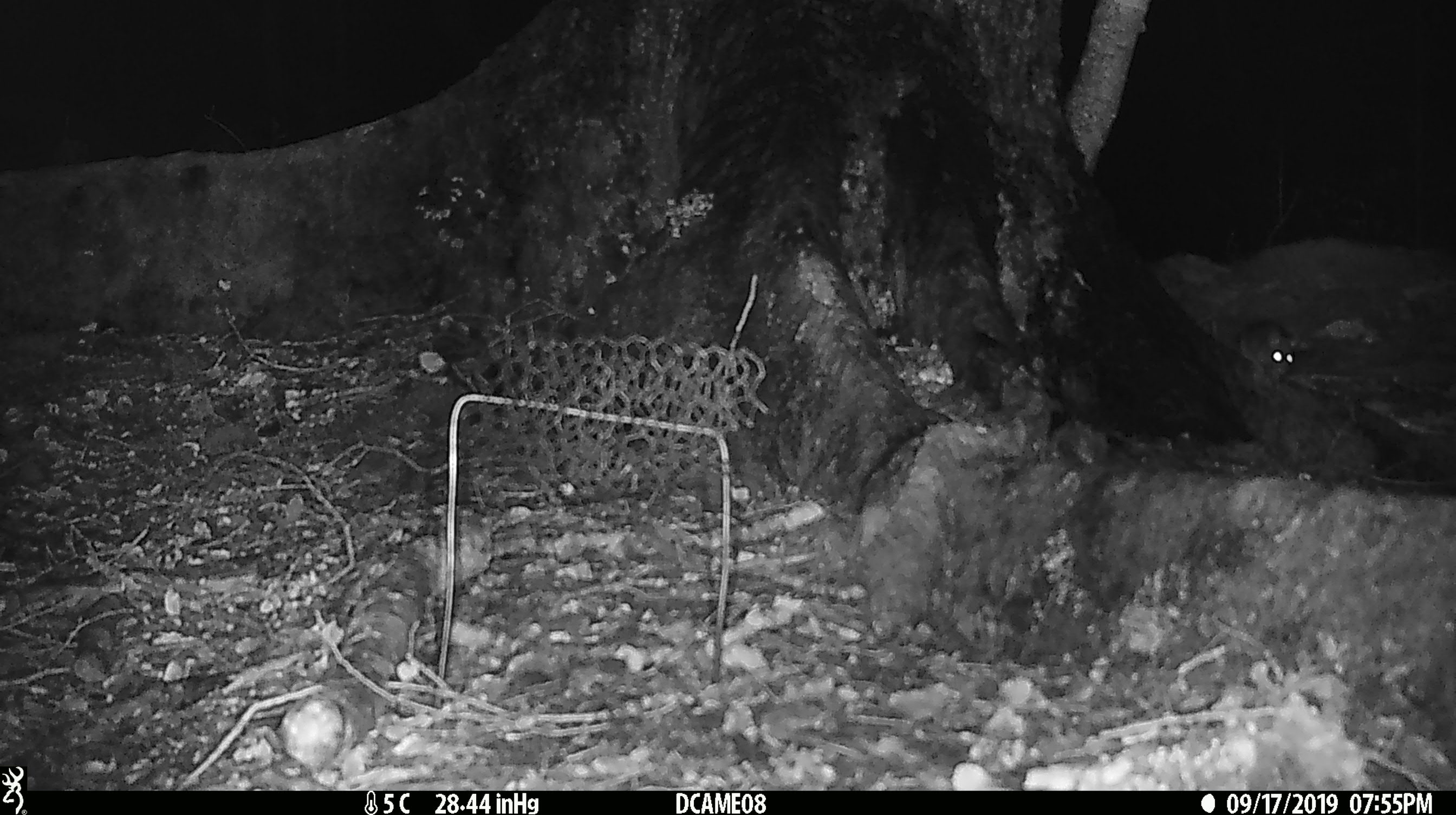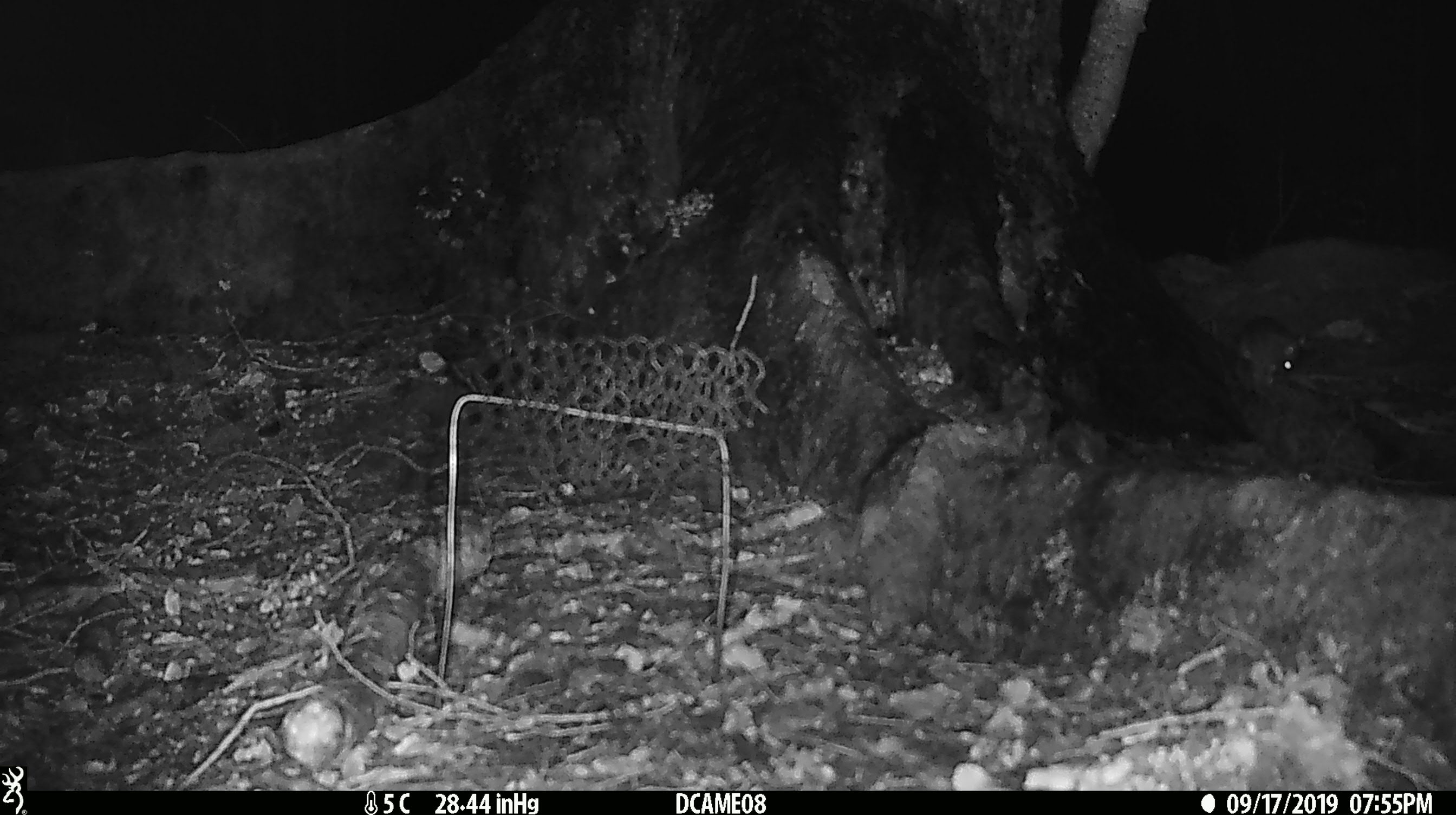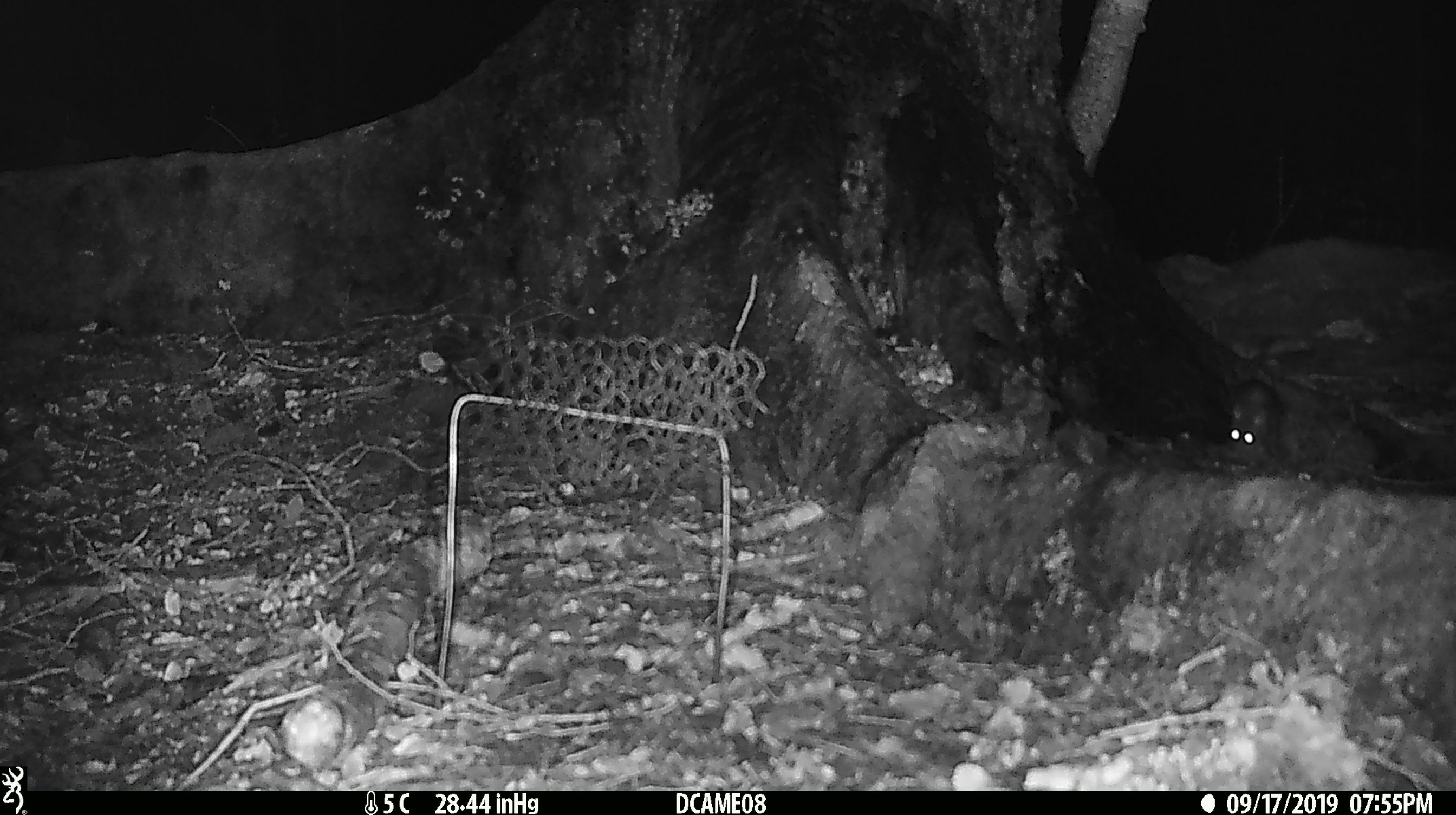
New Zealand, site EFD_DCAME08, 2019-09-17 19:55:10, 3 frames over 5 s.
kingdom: Animalia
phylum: Chordata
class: Mammalia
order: Rodentia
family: Muridae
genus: Rattus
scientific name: Rattus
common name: rat